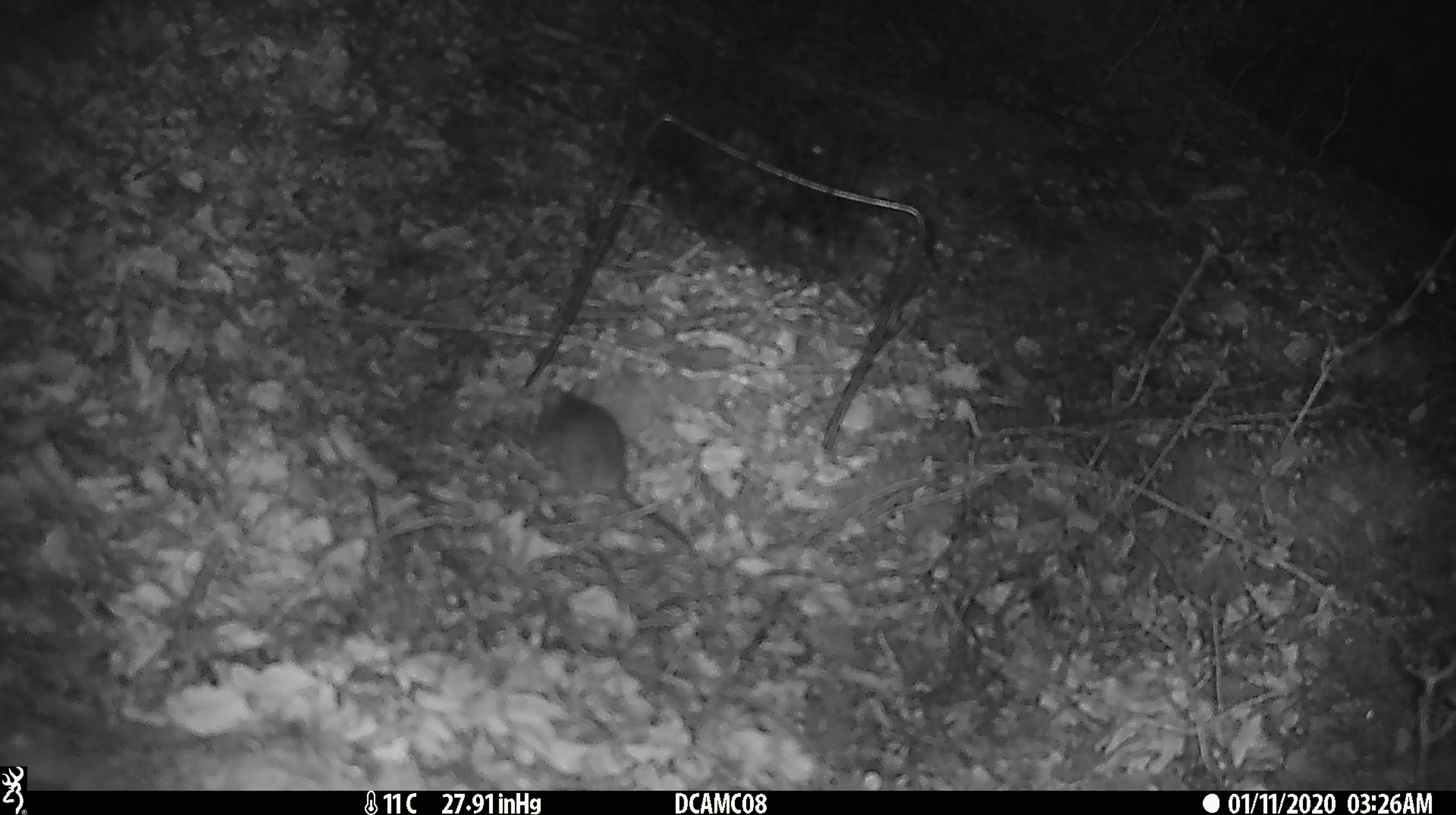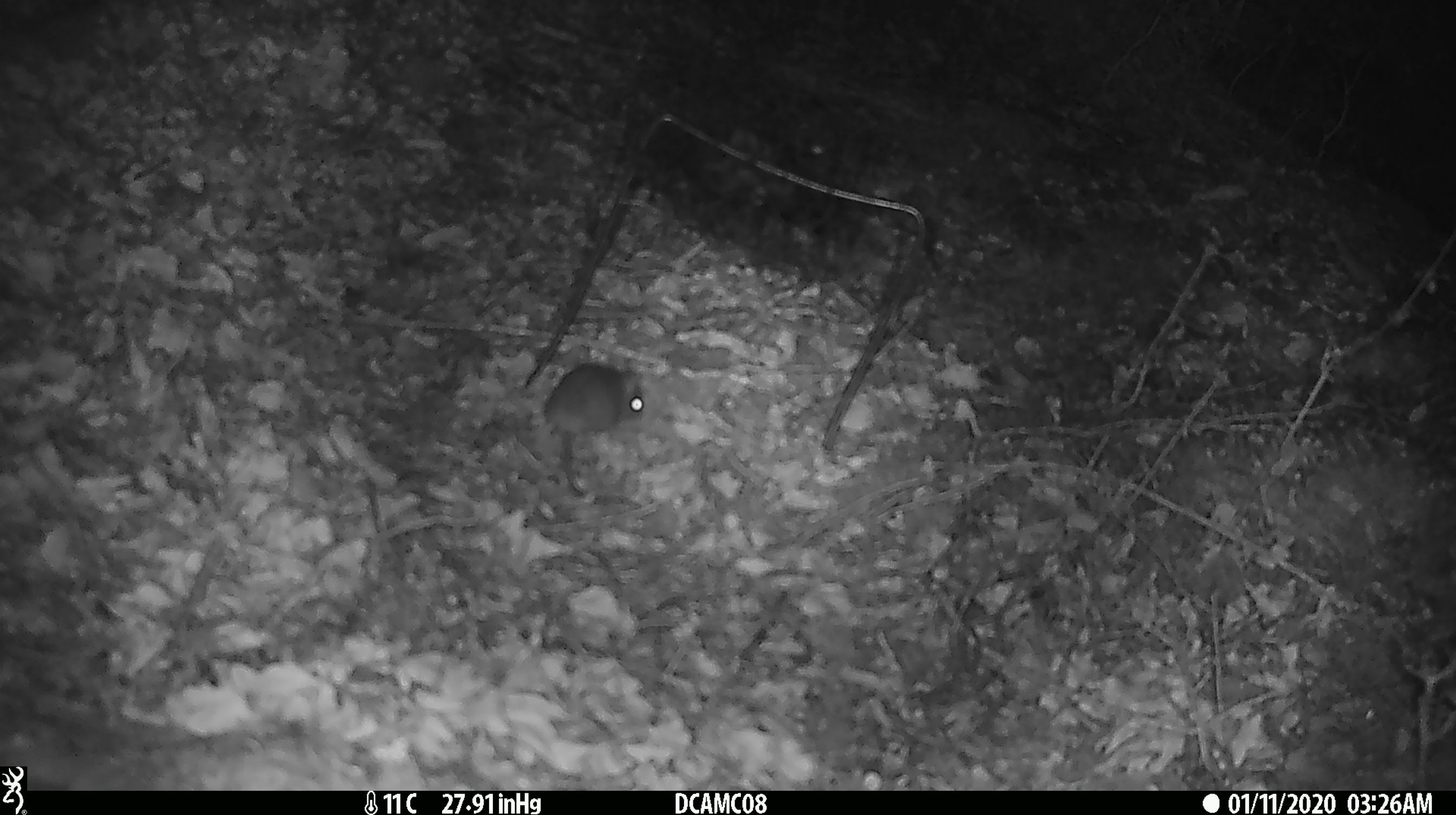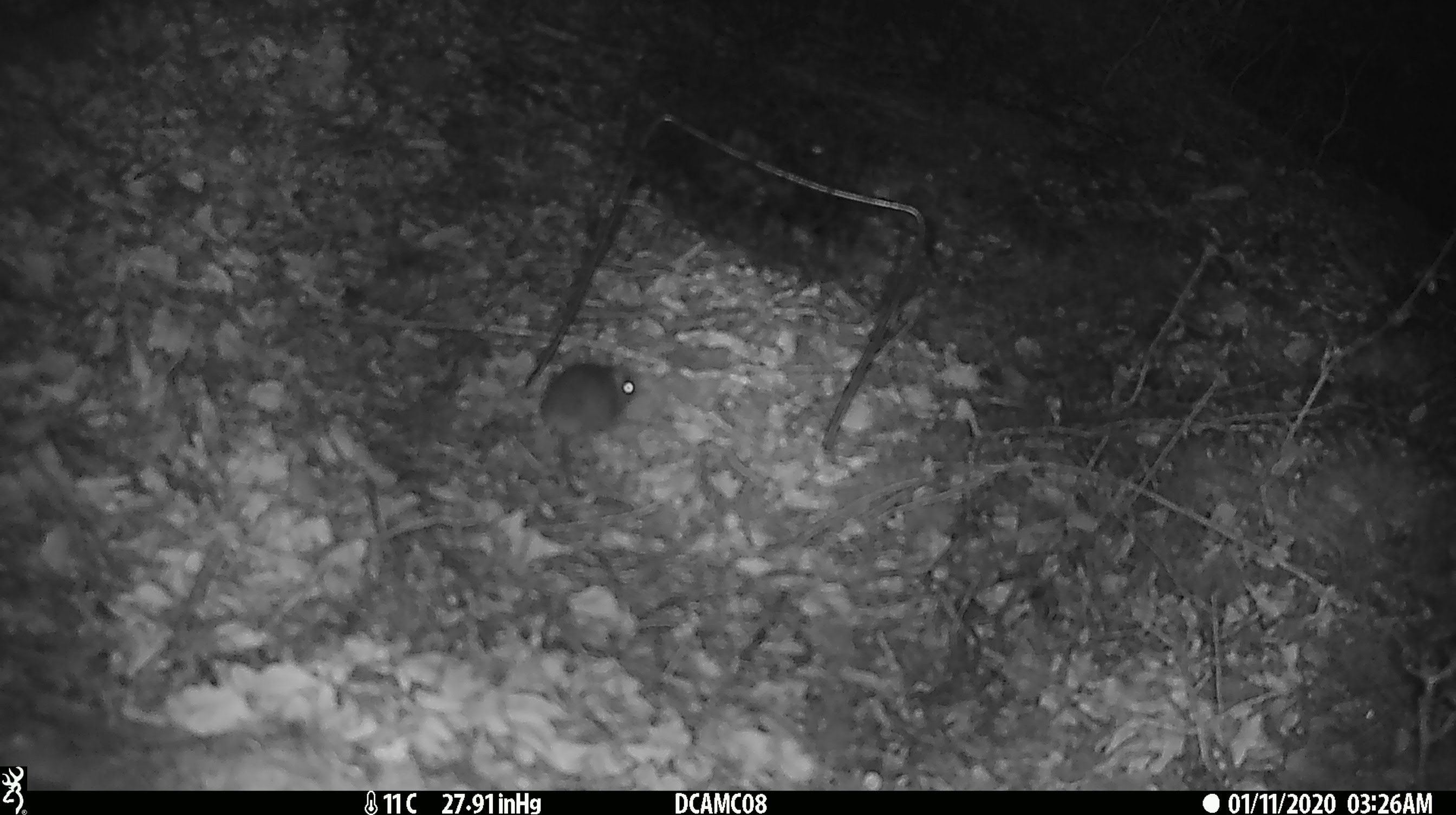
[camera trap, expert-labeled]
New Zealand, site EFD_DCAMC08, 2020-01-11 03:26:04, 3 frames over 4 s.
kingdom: Animalia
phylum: Chordata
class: Mammalia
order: Rodentia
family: Muridae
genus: Mus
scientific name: Mus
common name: mouse